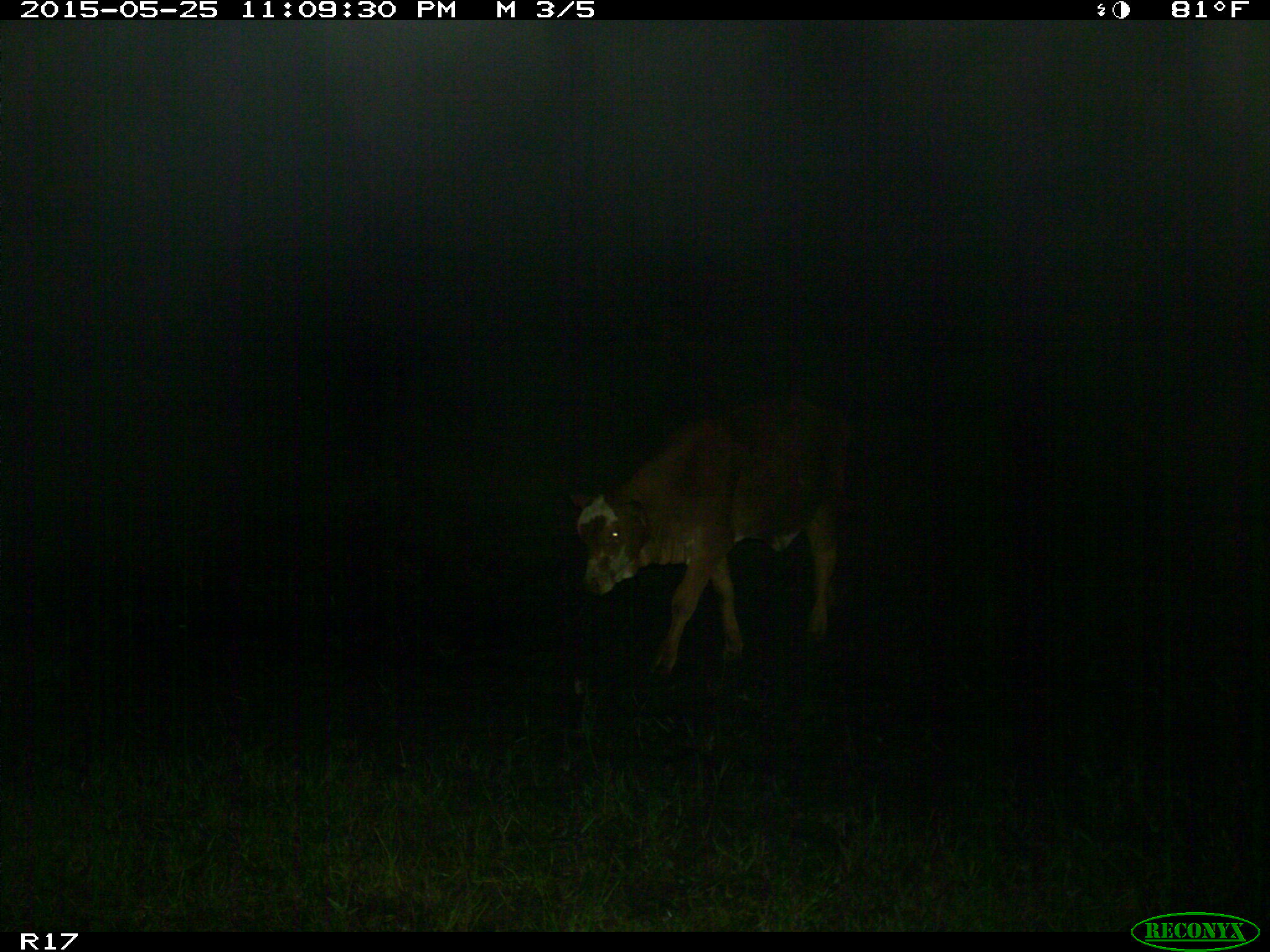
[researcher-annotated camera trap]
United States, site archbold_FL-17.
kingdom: Animalia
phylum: Chordata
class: Mammalia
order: Artiodactyla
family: Bovidae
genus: Bos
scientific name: Bos taurus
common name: domestic cow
Bos taurus (domestic cow).